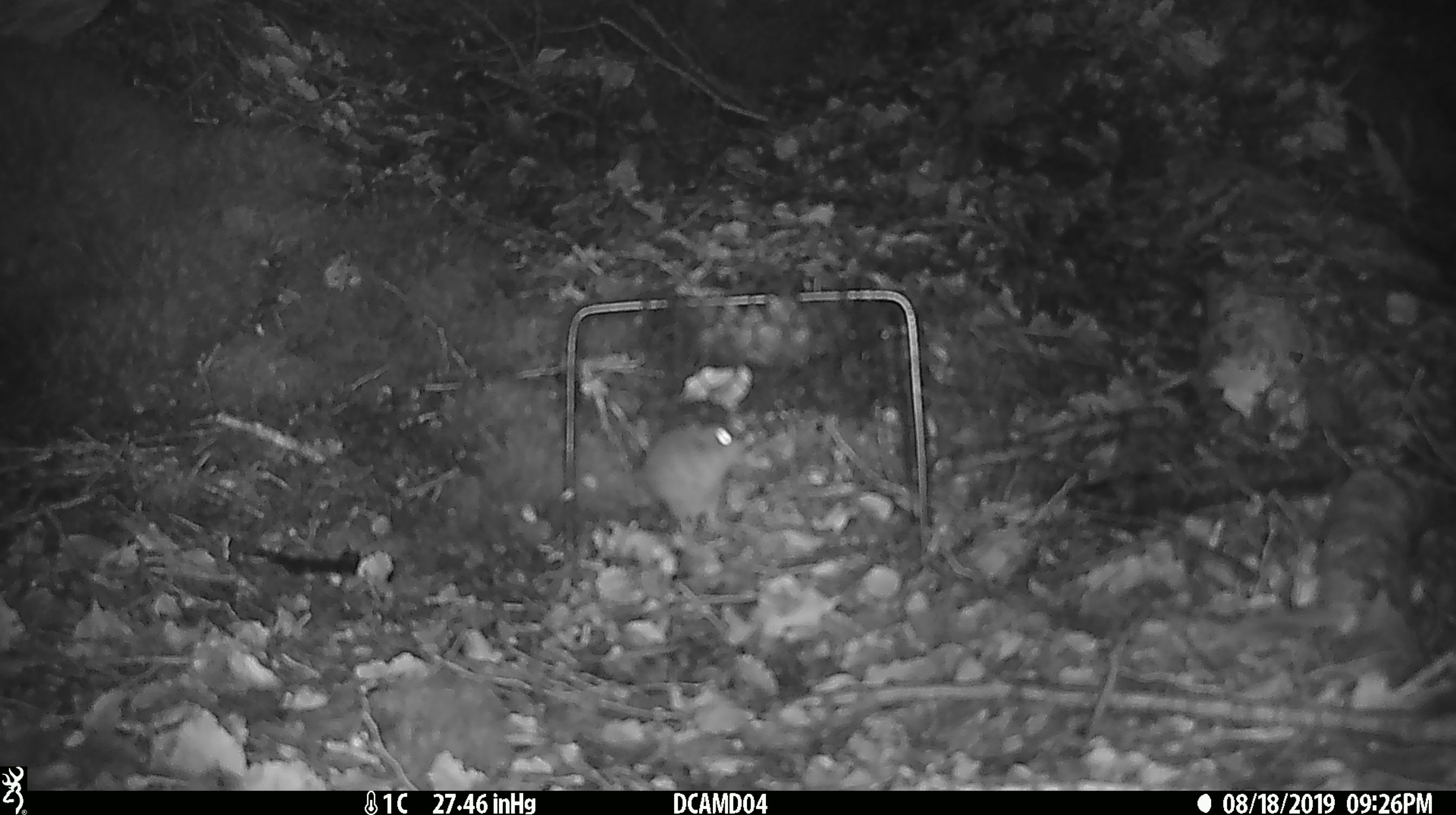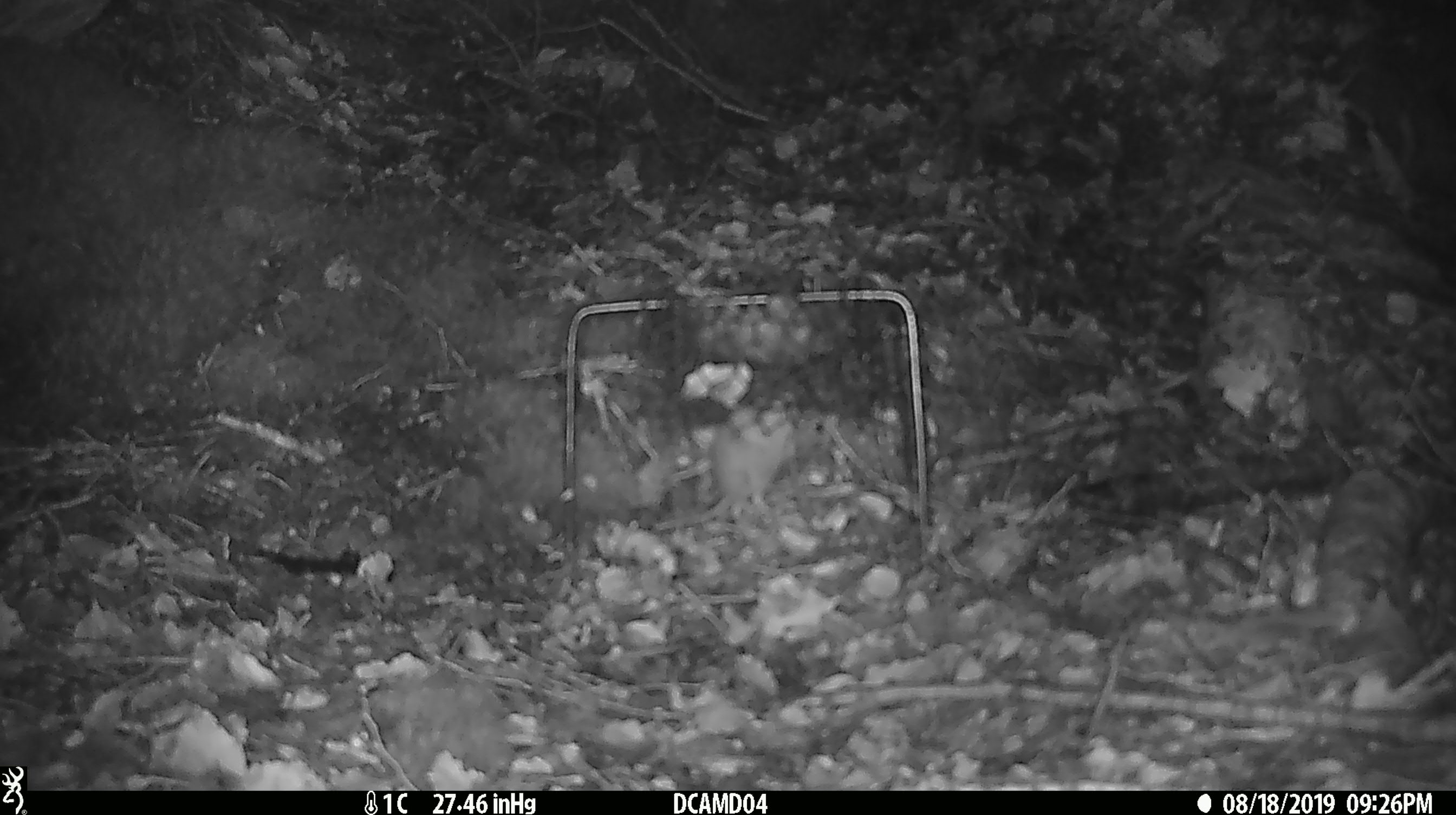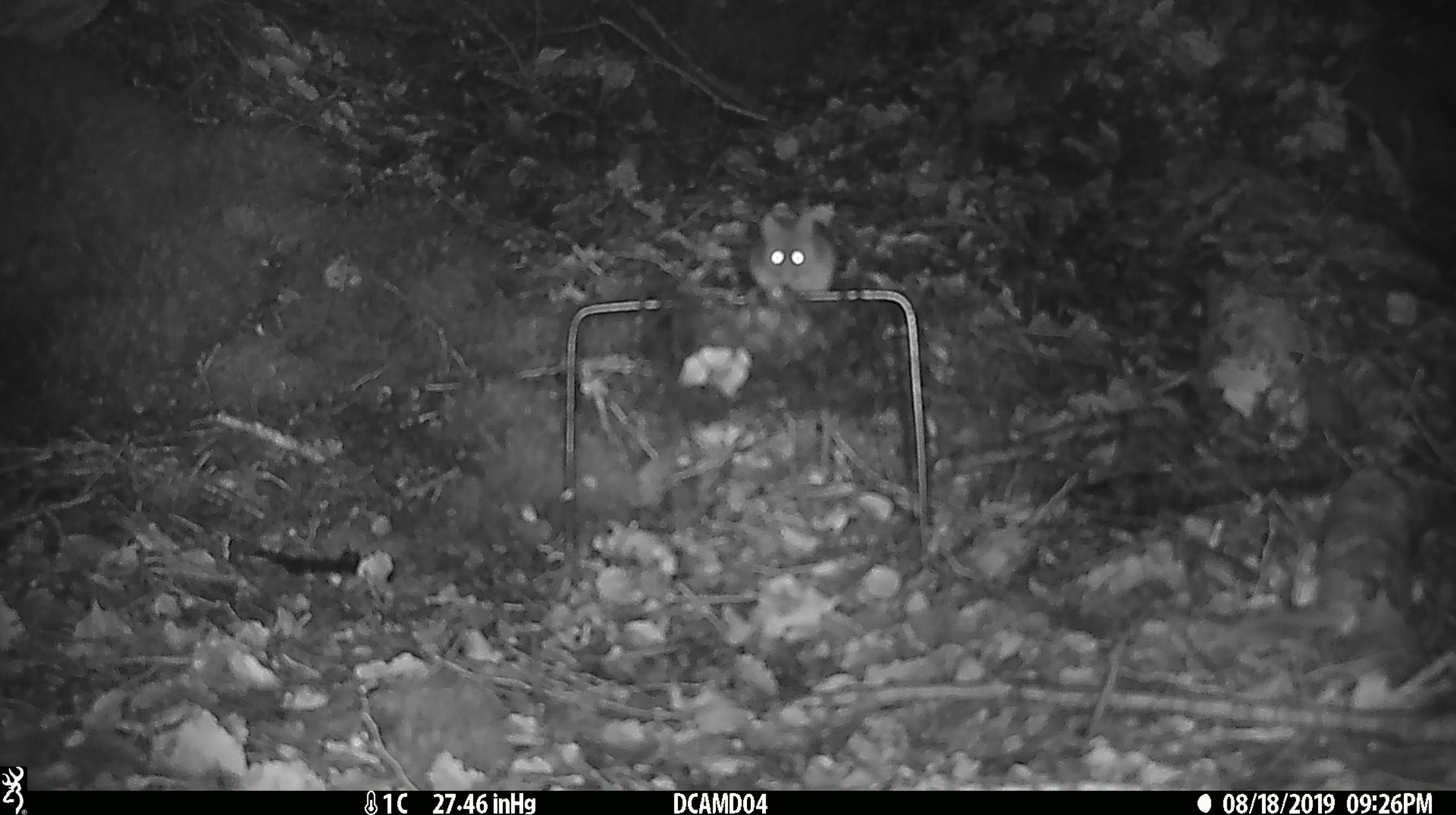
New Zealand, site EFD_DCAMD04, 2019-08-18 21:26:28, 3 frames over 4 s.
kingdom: Animalia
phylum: Chordata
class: Mammalia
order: Rodentia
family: Muridae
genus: Mus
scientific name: Mus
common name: mouse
Mouse (Mus).